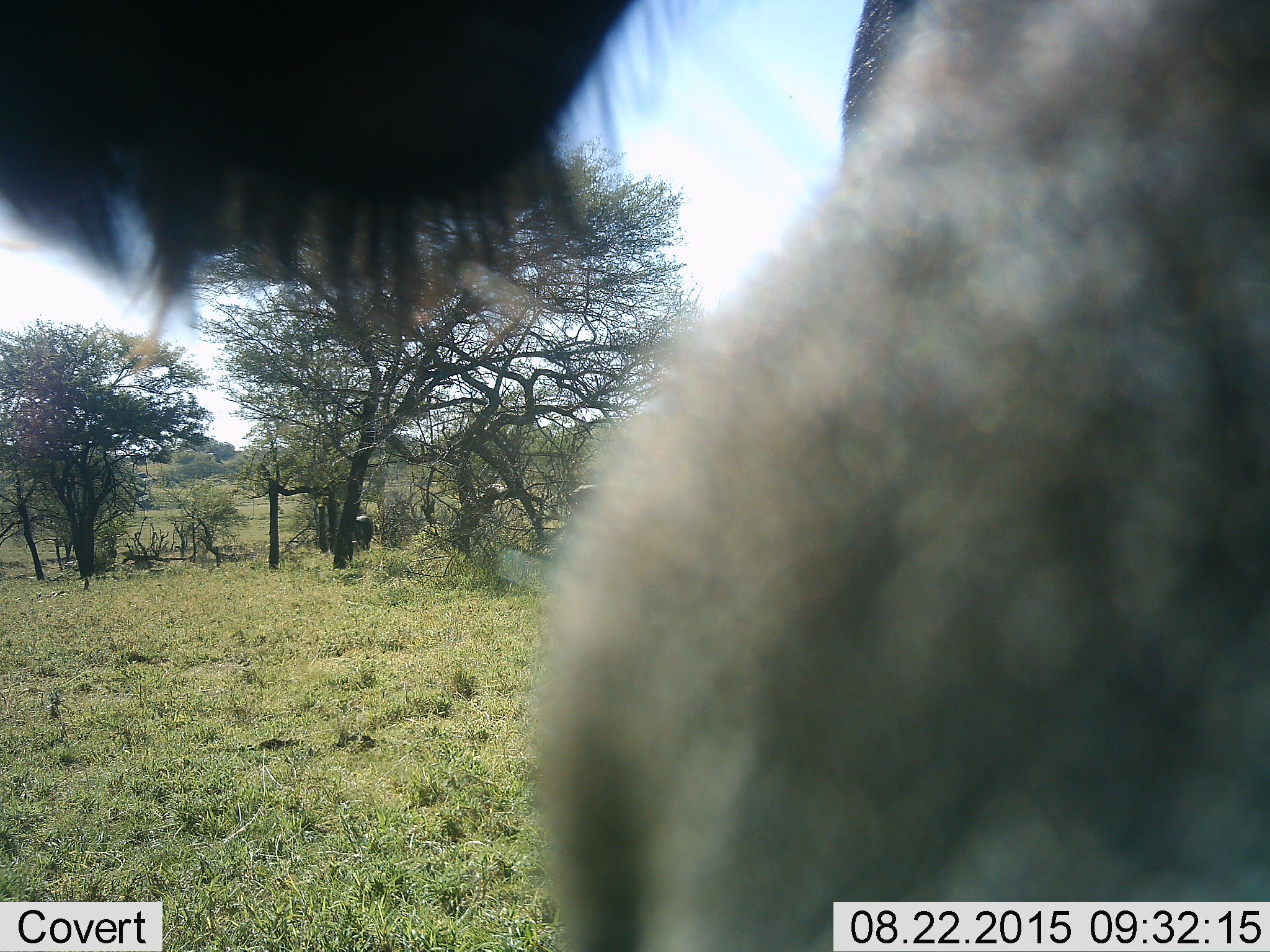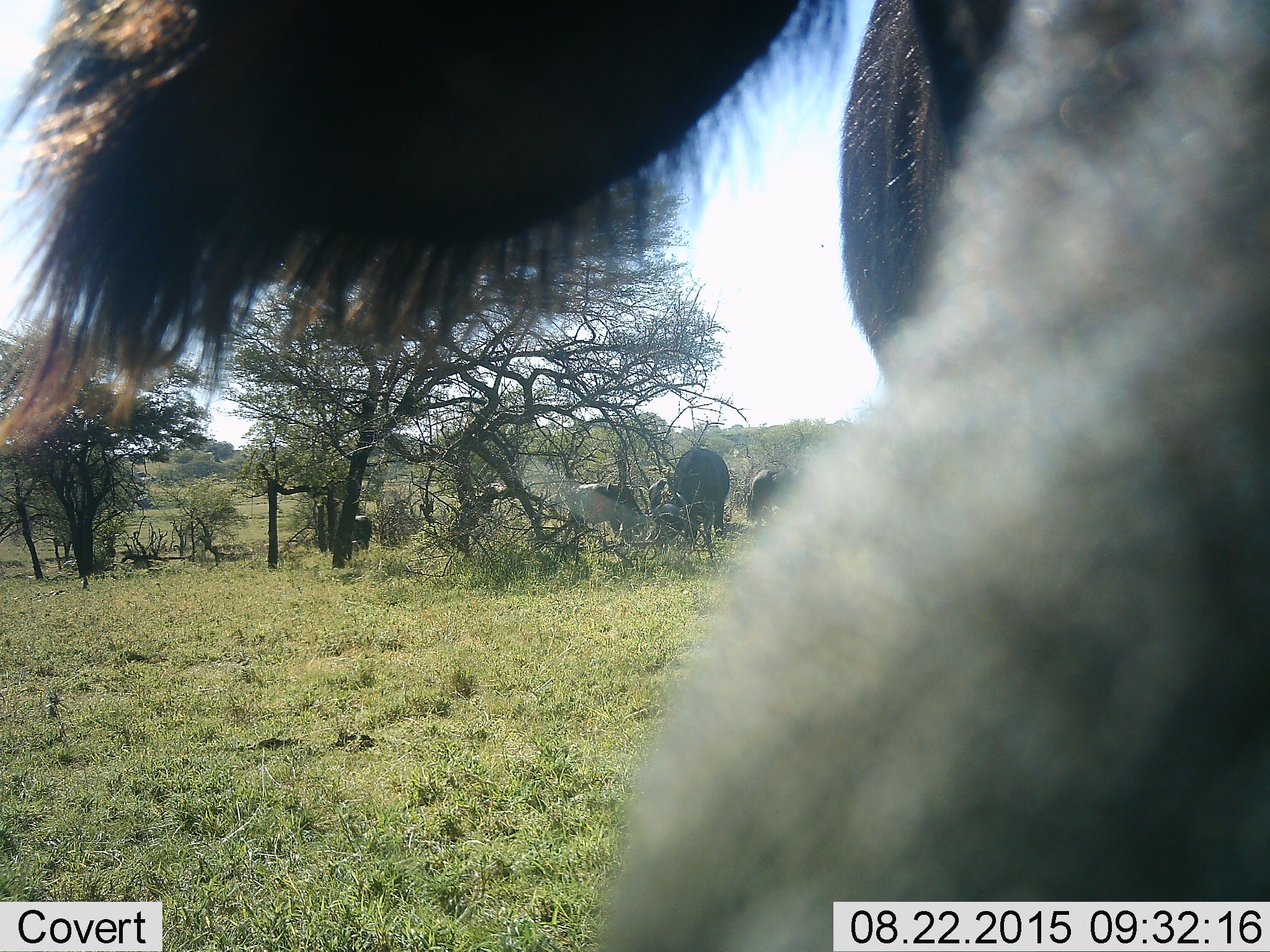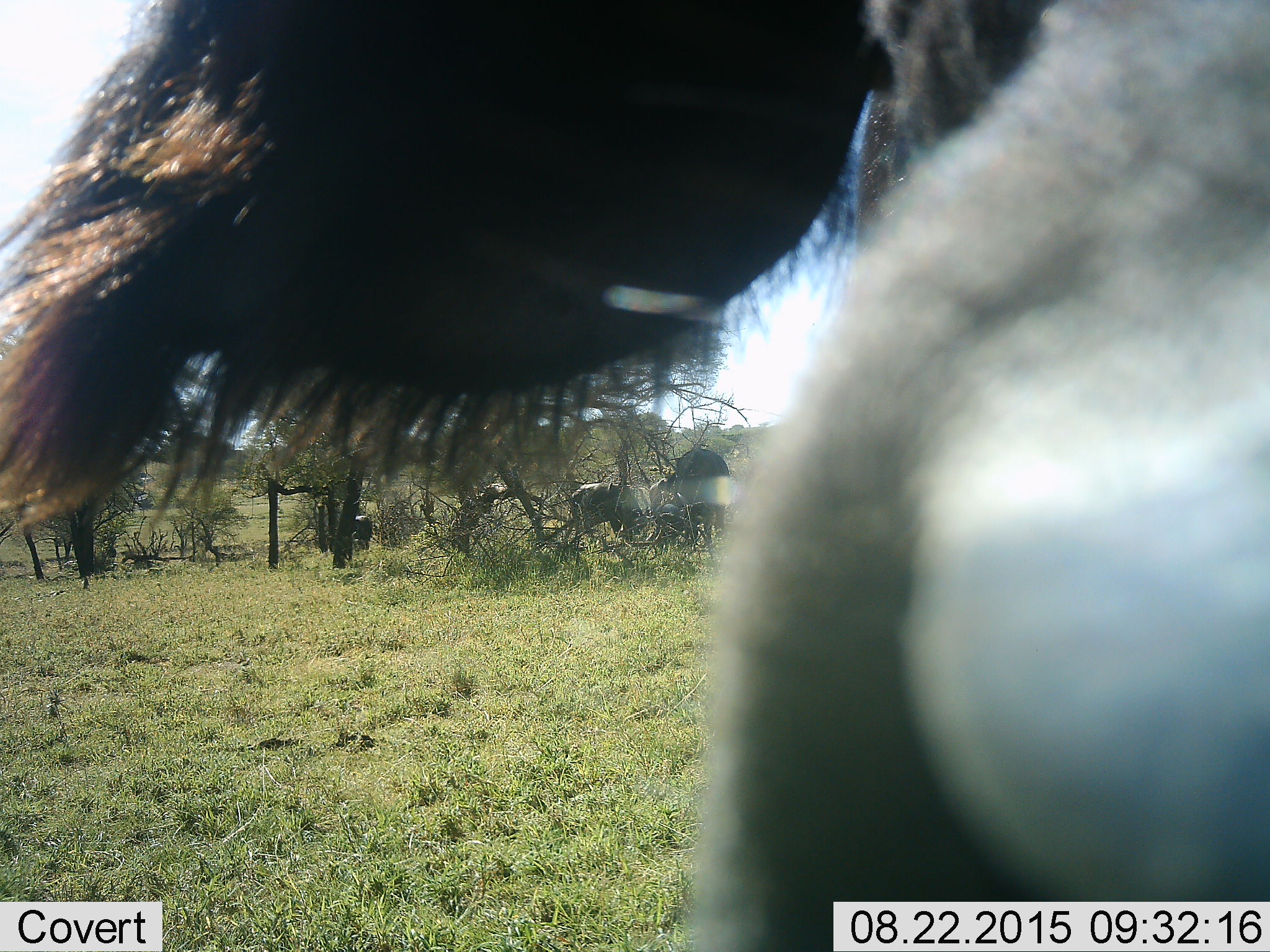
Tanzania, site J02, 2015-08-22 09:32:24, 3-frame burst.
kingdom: Animalia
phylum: Chordata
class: Mammalia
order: Artiodactyla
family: Bovidae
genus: Syncerus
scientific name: Syncerus caffer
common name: cape buffalo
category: buffalo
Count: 6.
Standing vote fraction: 67%.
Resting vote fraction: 0%.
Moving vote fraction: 33%.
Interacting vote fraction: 33%.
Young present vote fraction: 0%.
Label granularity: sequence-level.